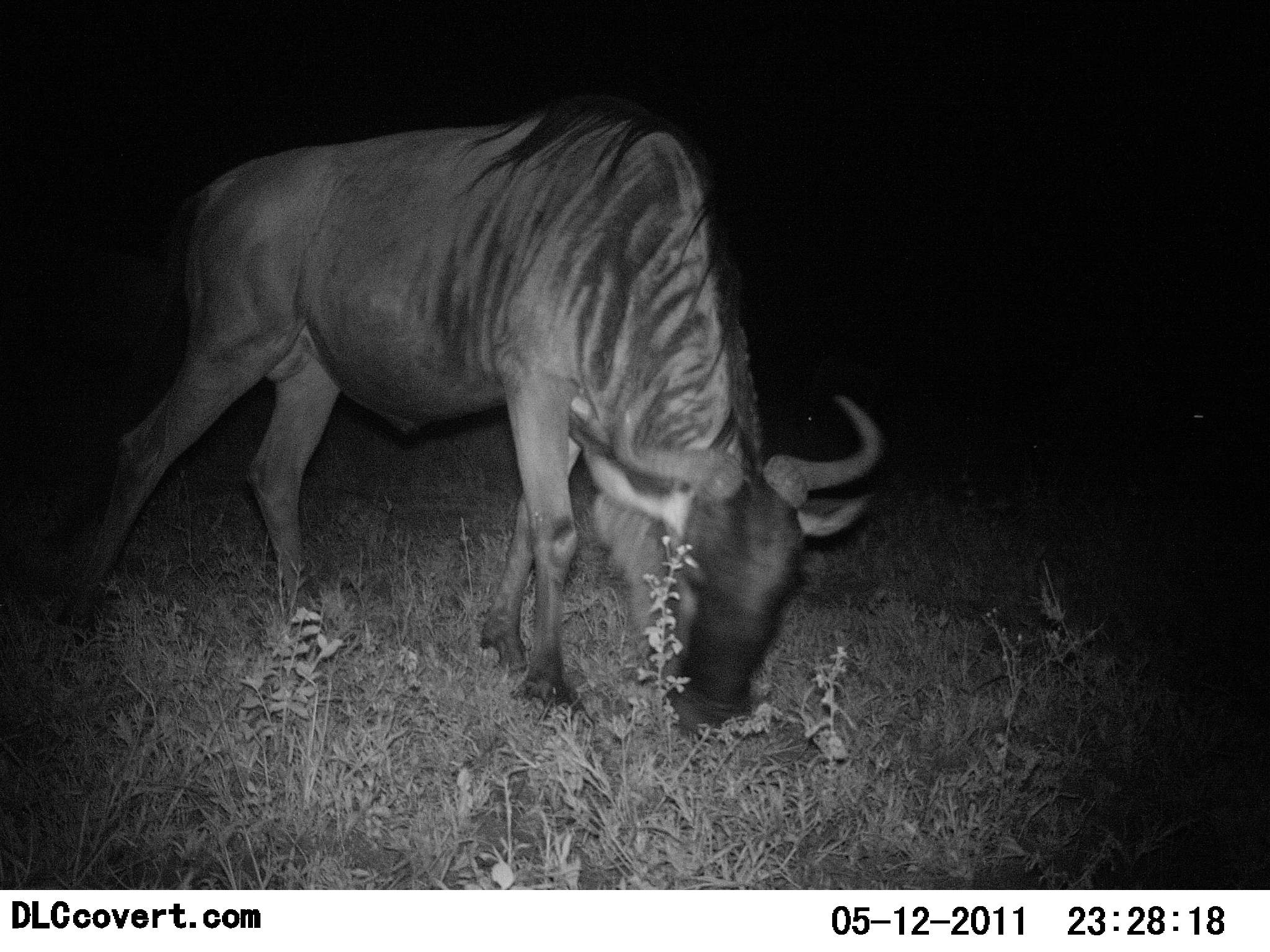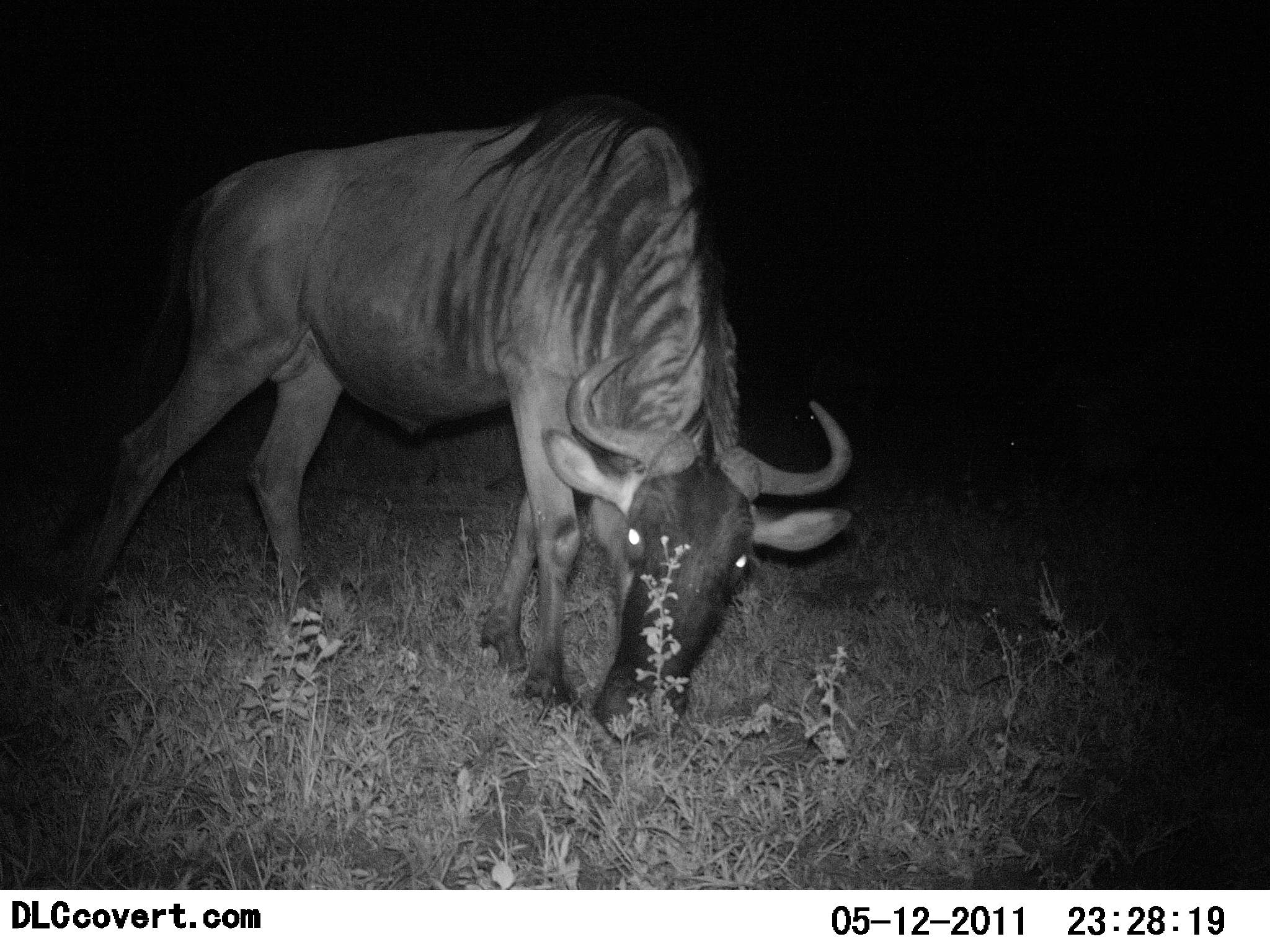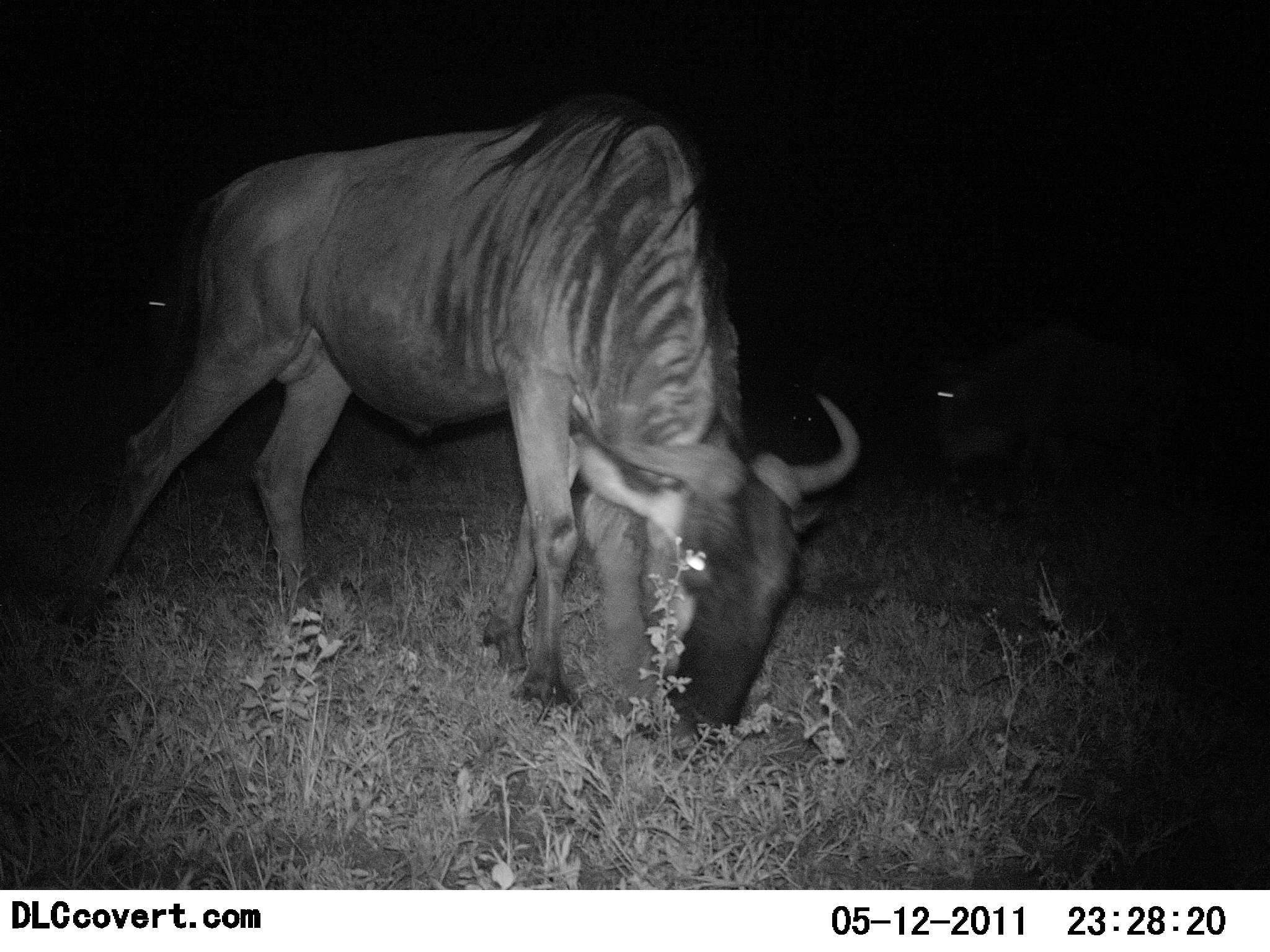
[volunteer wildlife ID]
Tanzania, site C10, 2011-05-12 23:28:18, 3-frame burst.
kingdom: Animalia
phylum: Chordata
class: Mammalia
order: Artiodactyla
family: Bovidae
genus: Connochaetes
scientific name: Connochaetes taurinus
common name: blue wildebeest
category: wildebeest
Wildebeest (blue wildebeest) (Connochaetes taurinus), count 1. Behavior (volunteer vote fractions): standing 0%, resting 0%, moving 0%, interacting 0%. Young present (vote fraction): 0%. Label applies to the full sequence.